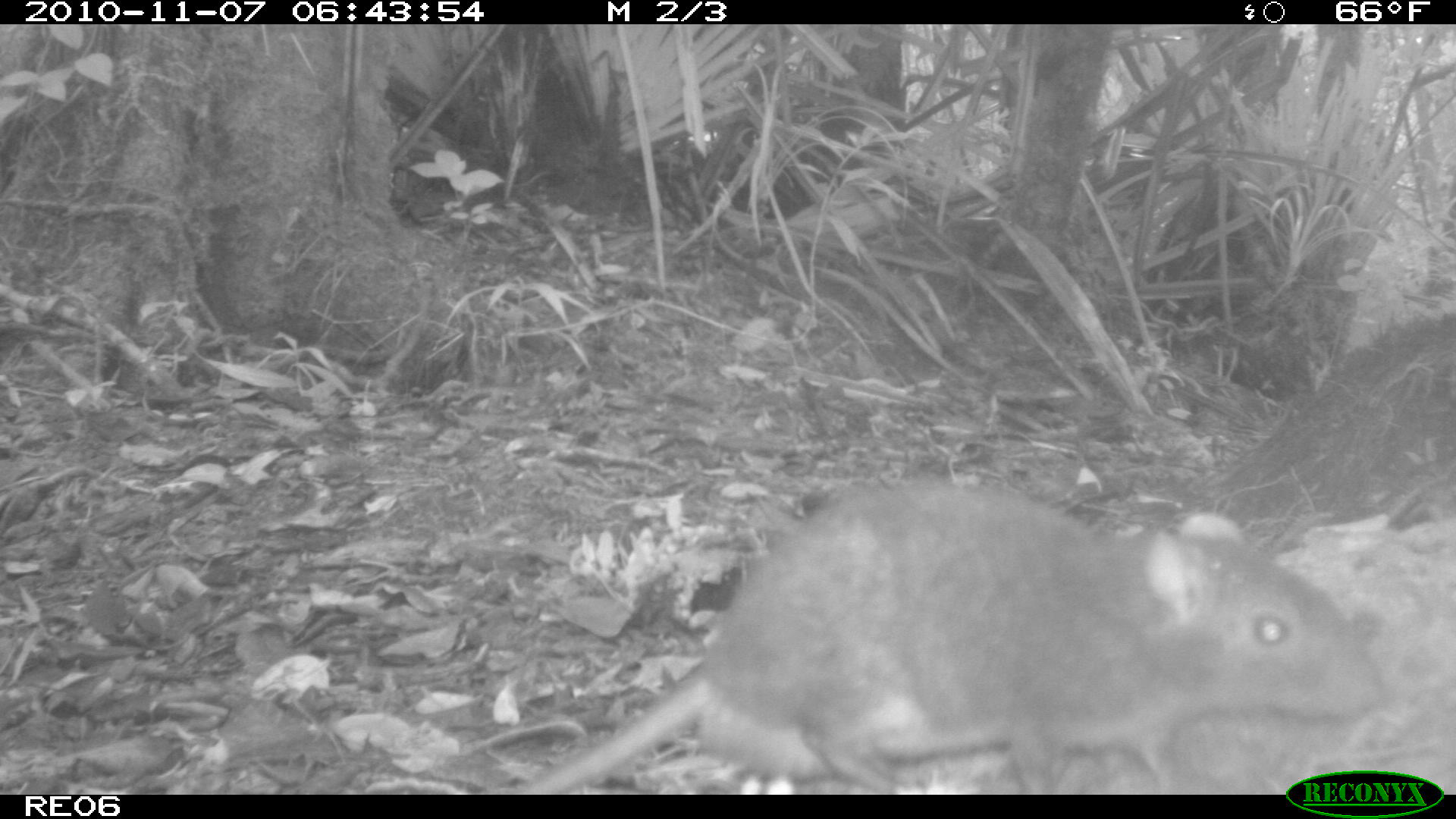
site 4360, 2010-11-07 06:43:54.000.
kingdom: Animalia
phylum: Chordata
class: Mammalia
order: Rodentia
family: Muridae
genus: Rattus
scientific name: Rattus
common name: rodent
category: unknown rat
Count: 1.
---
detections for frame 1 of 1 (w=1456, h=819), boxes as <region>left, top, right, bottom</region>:
unknown rat: <region>517, 474, 1391, 791</region>